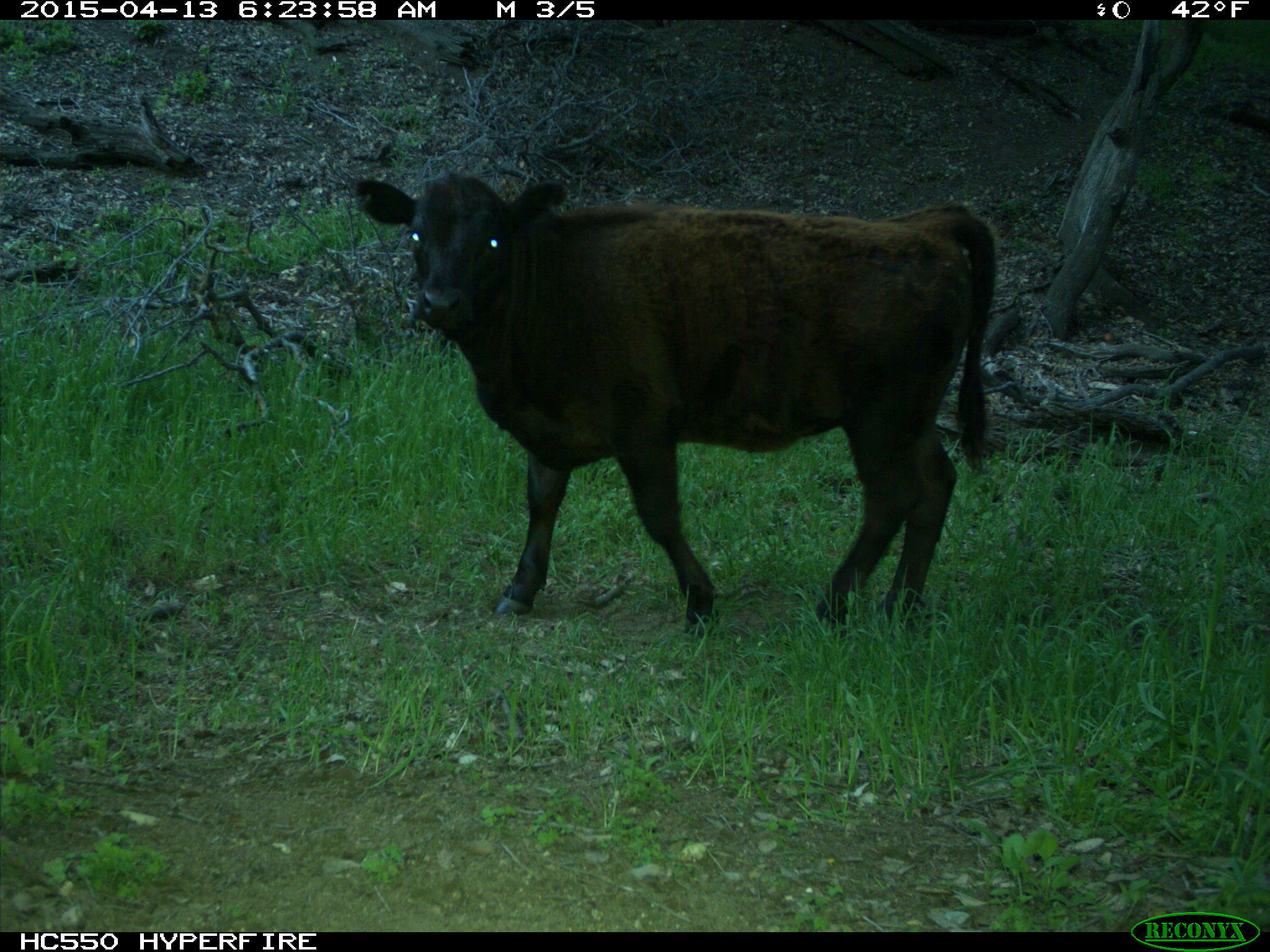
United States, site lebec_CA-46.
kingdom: Animalia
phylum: Chordata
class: Mammalia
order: Artiodactyla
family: Bovidae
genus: Bos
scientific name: Bos taurus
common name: domestic cow